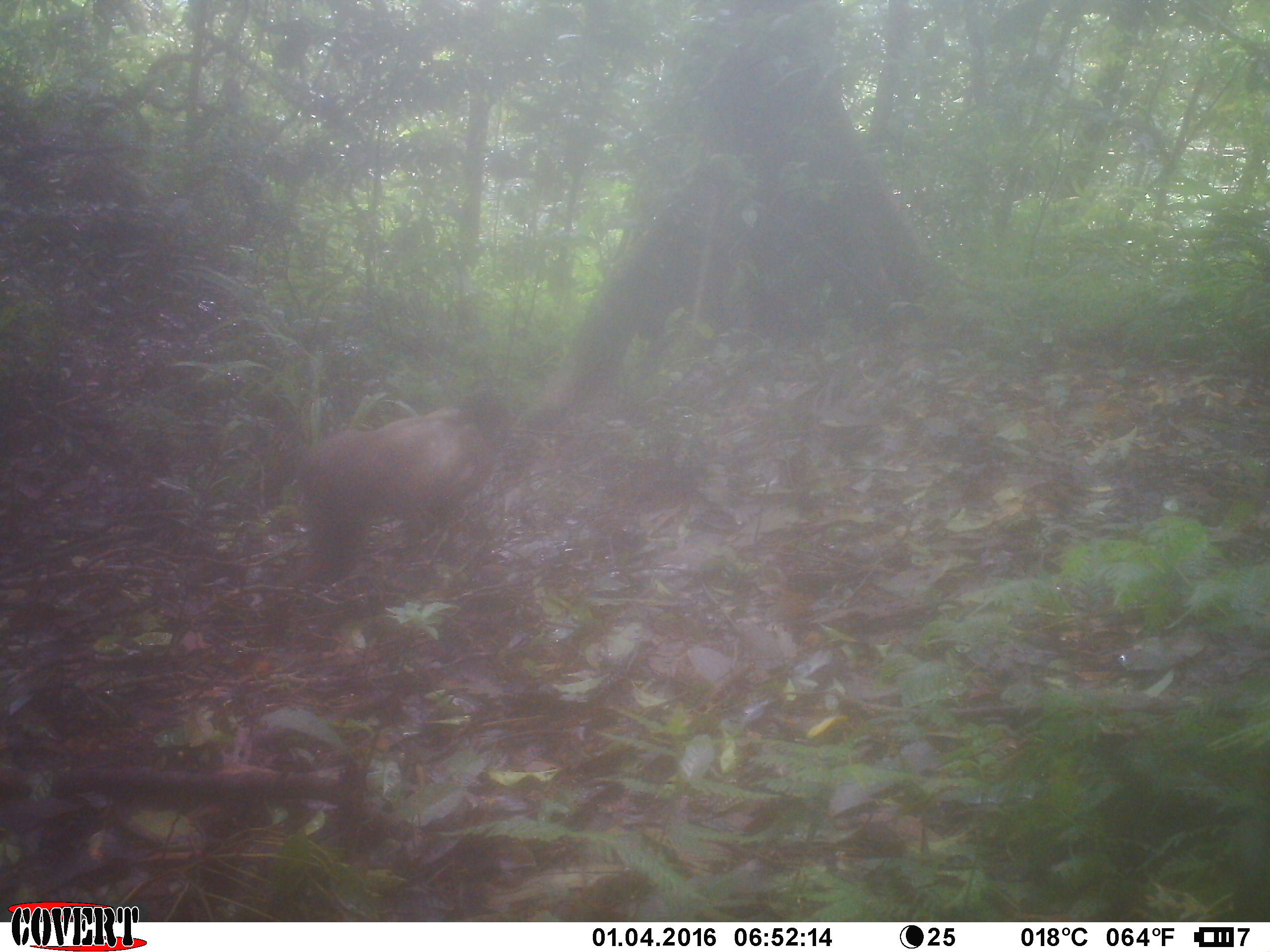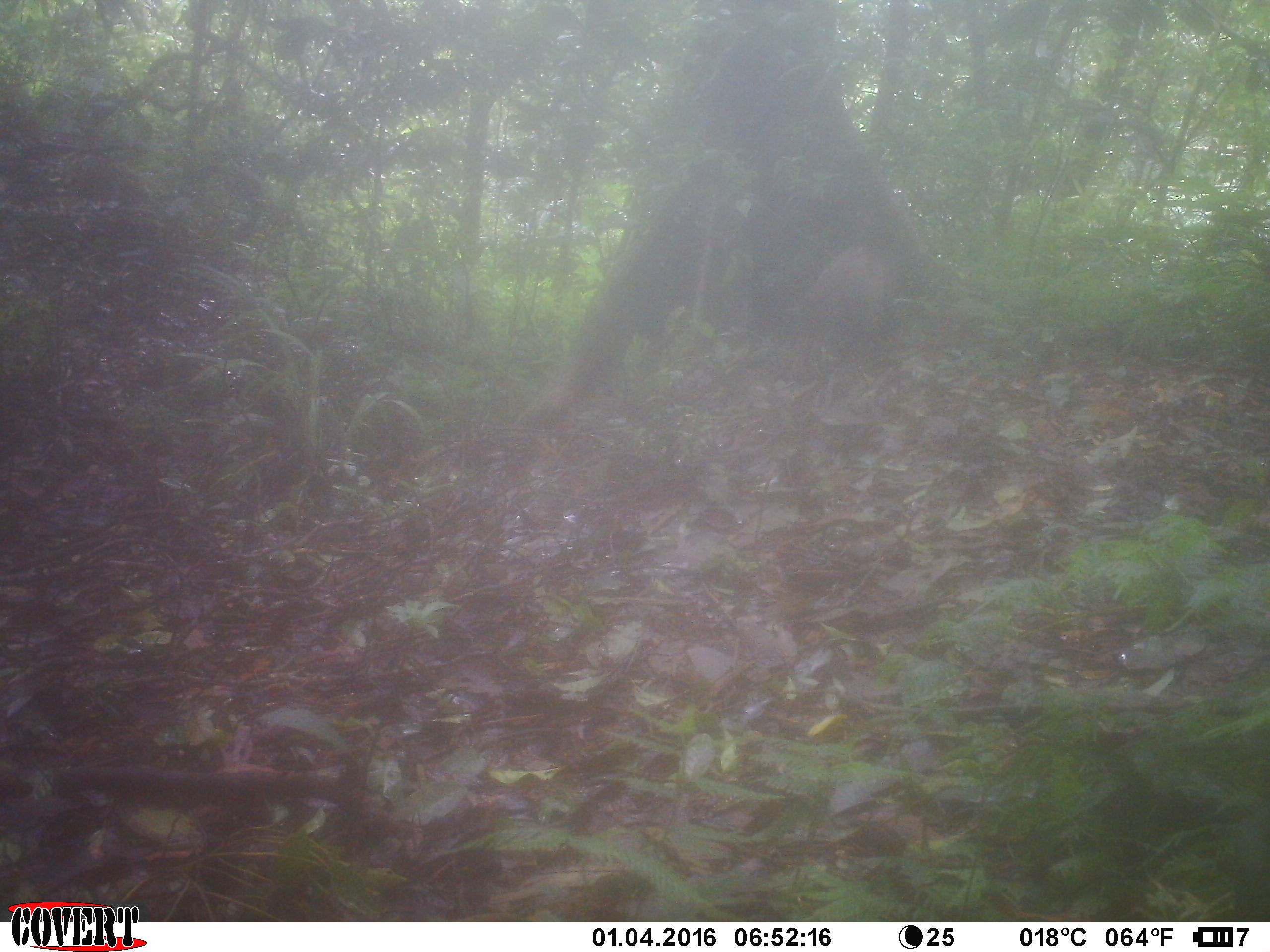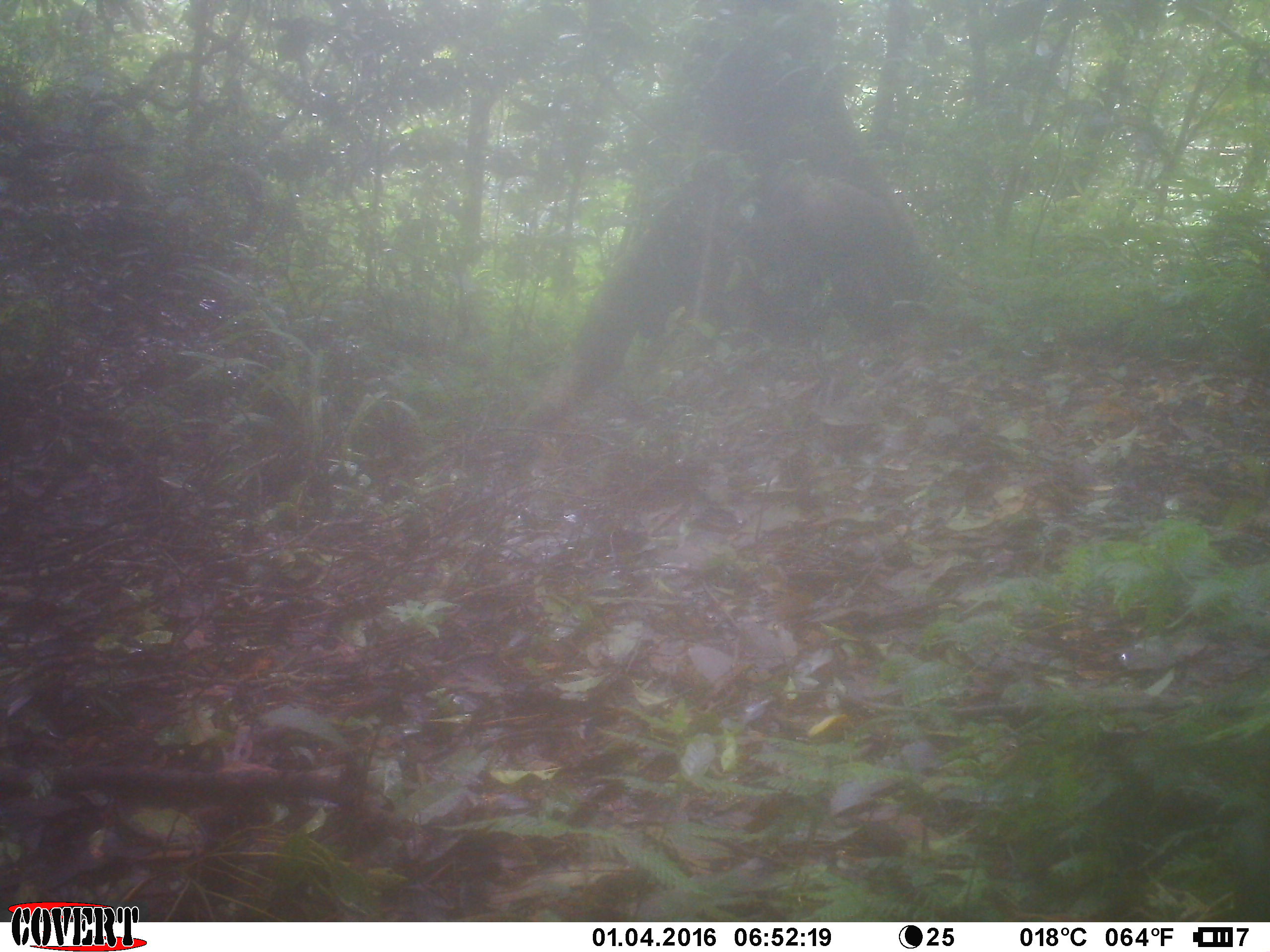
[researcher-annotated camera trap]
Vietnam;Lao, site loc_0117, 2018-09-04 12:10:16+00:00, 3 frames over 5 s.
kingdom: Animalia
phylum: Chordata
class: Mammalia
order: Primates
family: Cercopithecidae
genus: Macaca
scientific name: Macaca arctoides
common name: stump-tailed macaque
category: stump tailed macaque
Stump tailed macaque (stump-tailed macaque) (Macaca arctoides). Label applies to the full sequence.